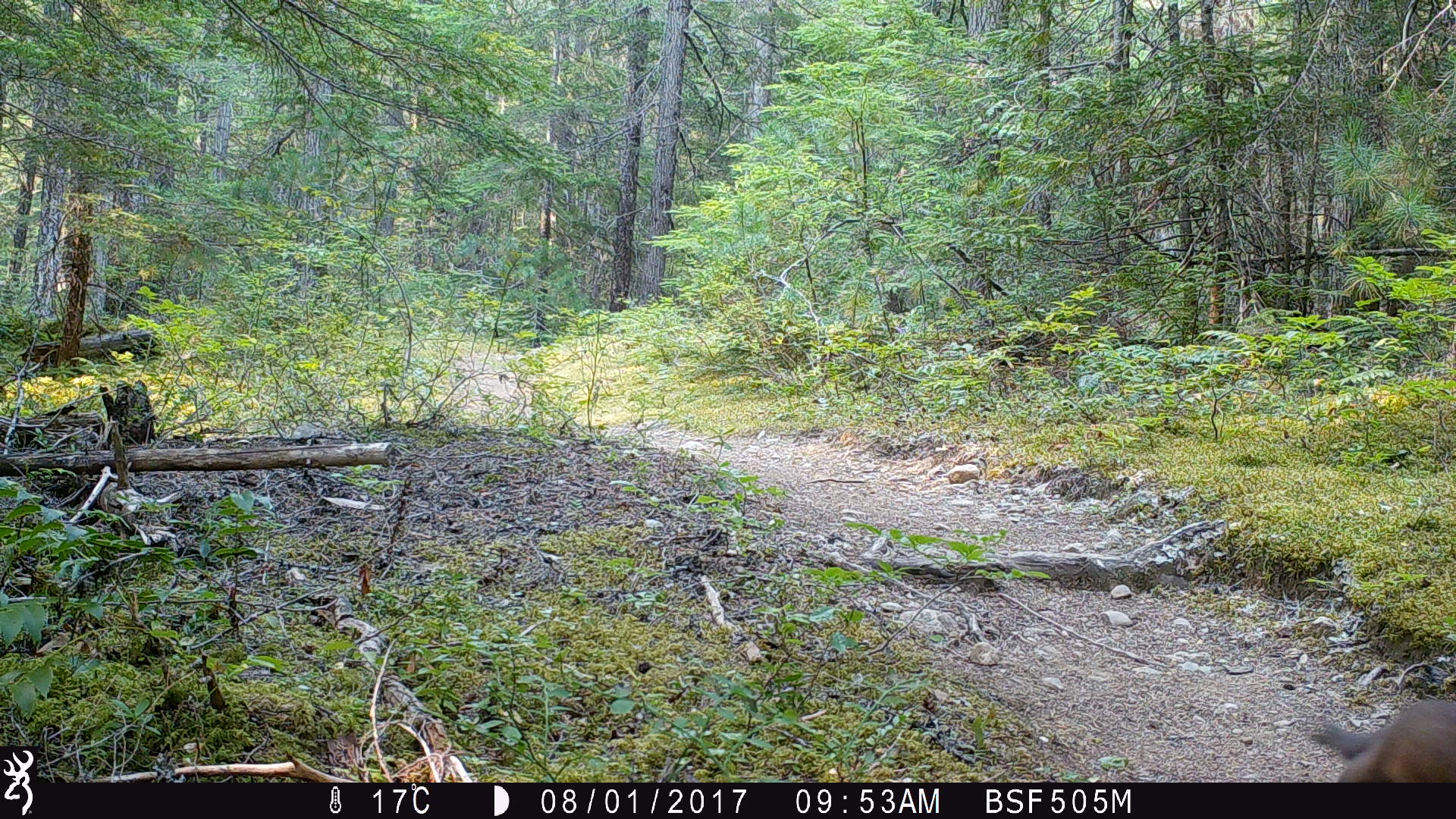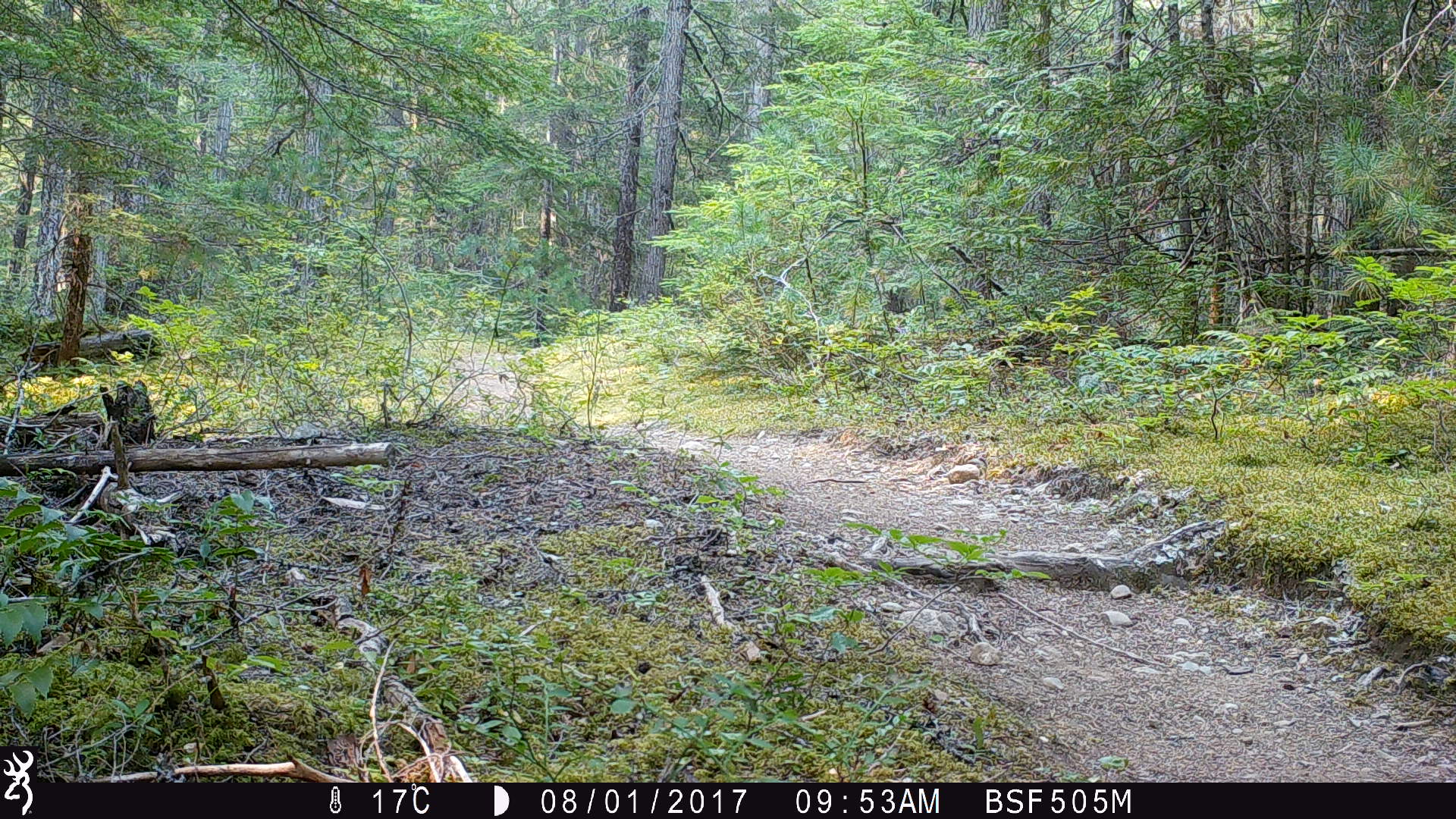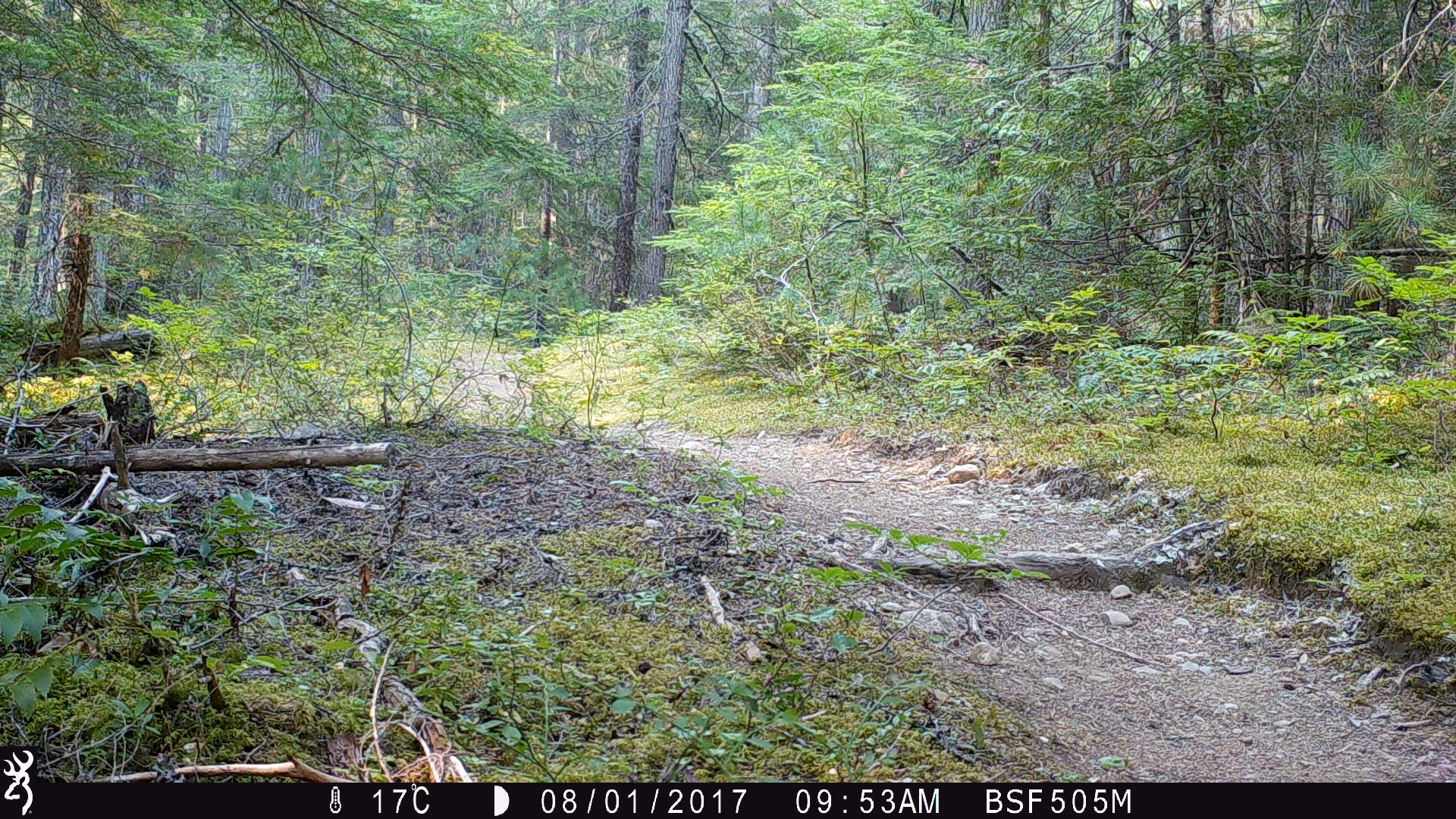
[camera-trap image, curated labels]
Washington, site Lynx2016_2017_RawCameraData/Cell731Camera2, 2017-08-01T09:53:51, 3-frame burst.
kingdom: Animalia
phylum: Chordata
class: Mammalia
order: Carnivora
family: Mustelidae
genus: Martes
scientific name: Martes americana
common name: american marten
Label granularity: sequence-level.